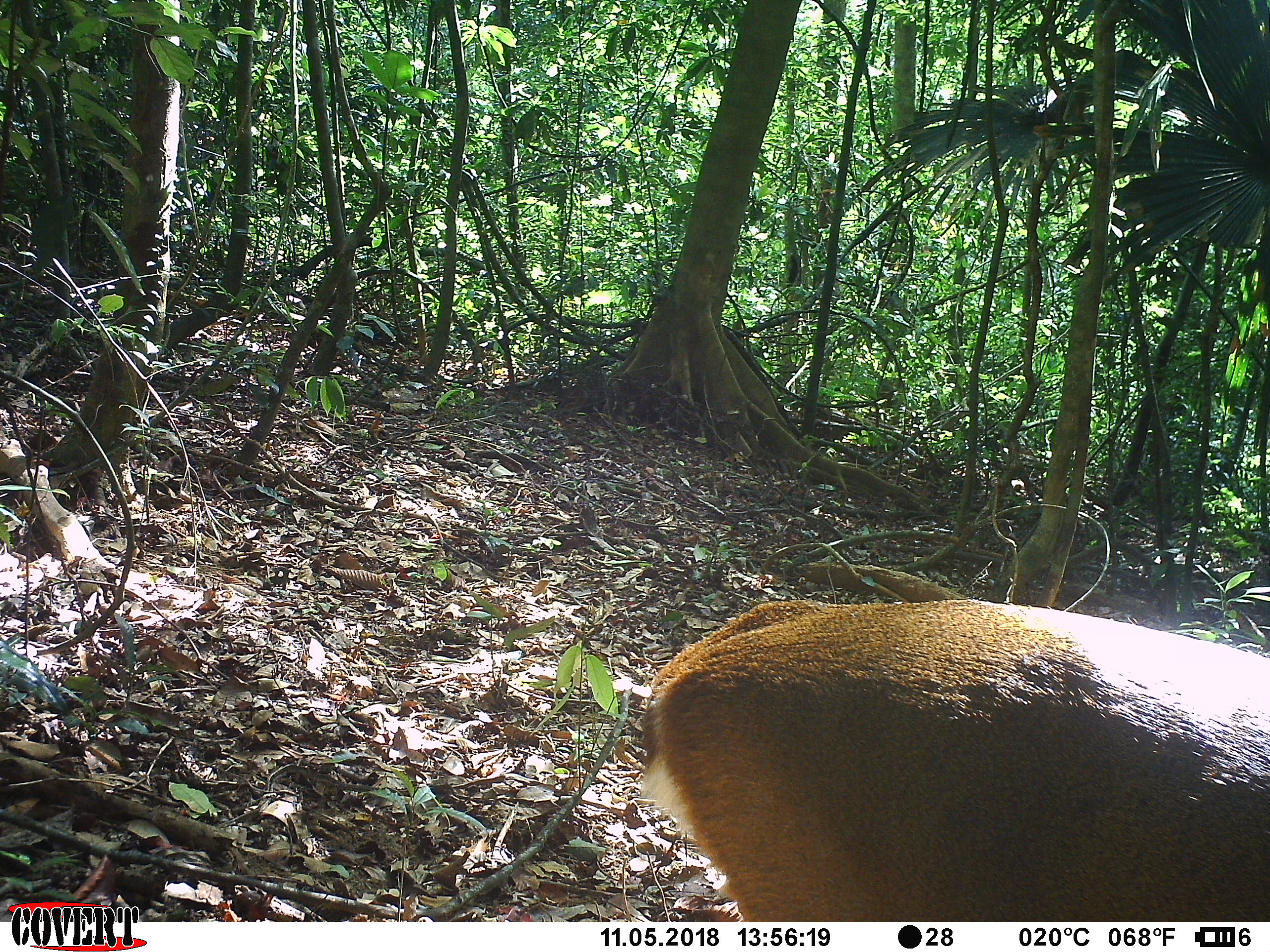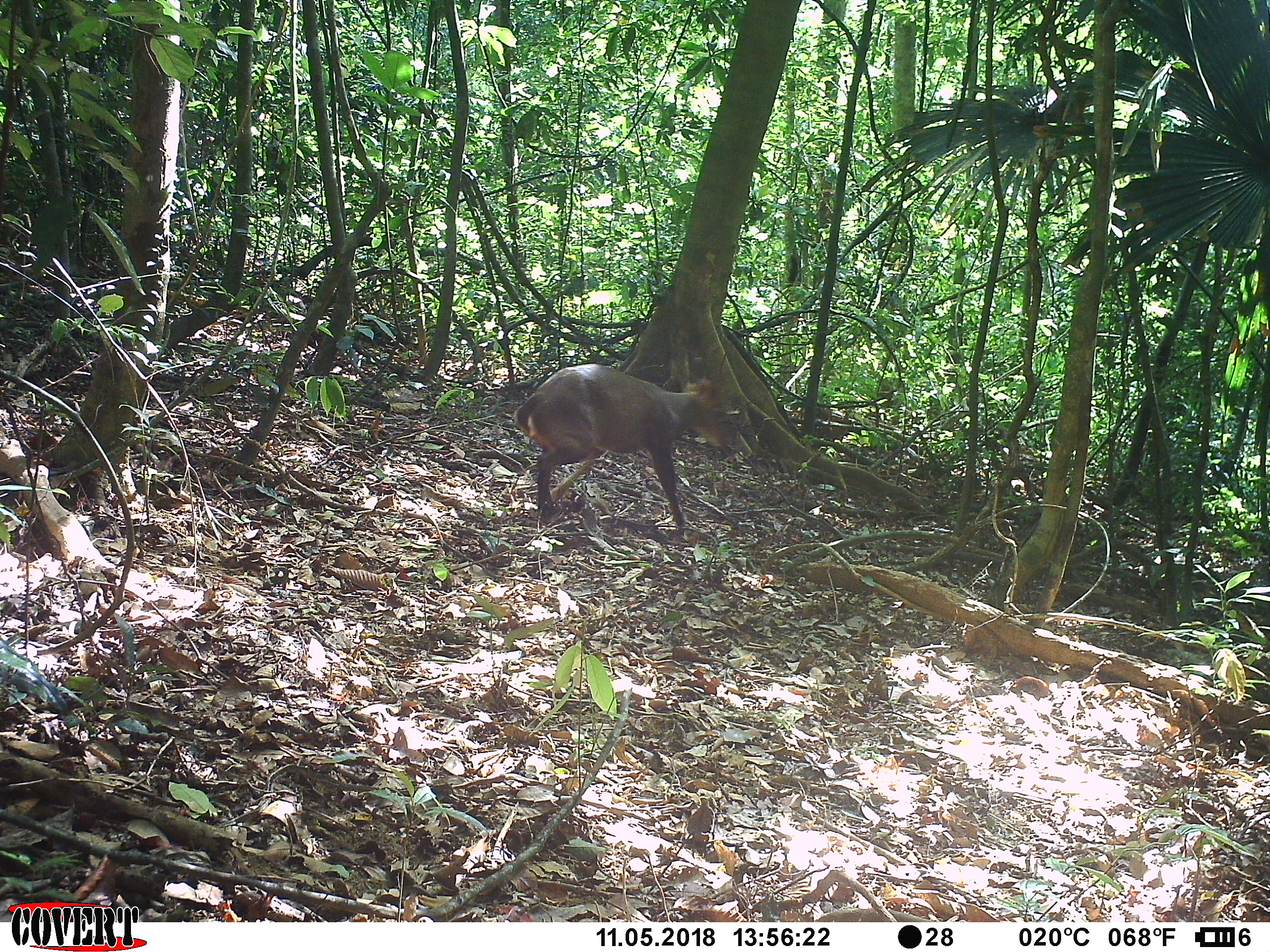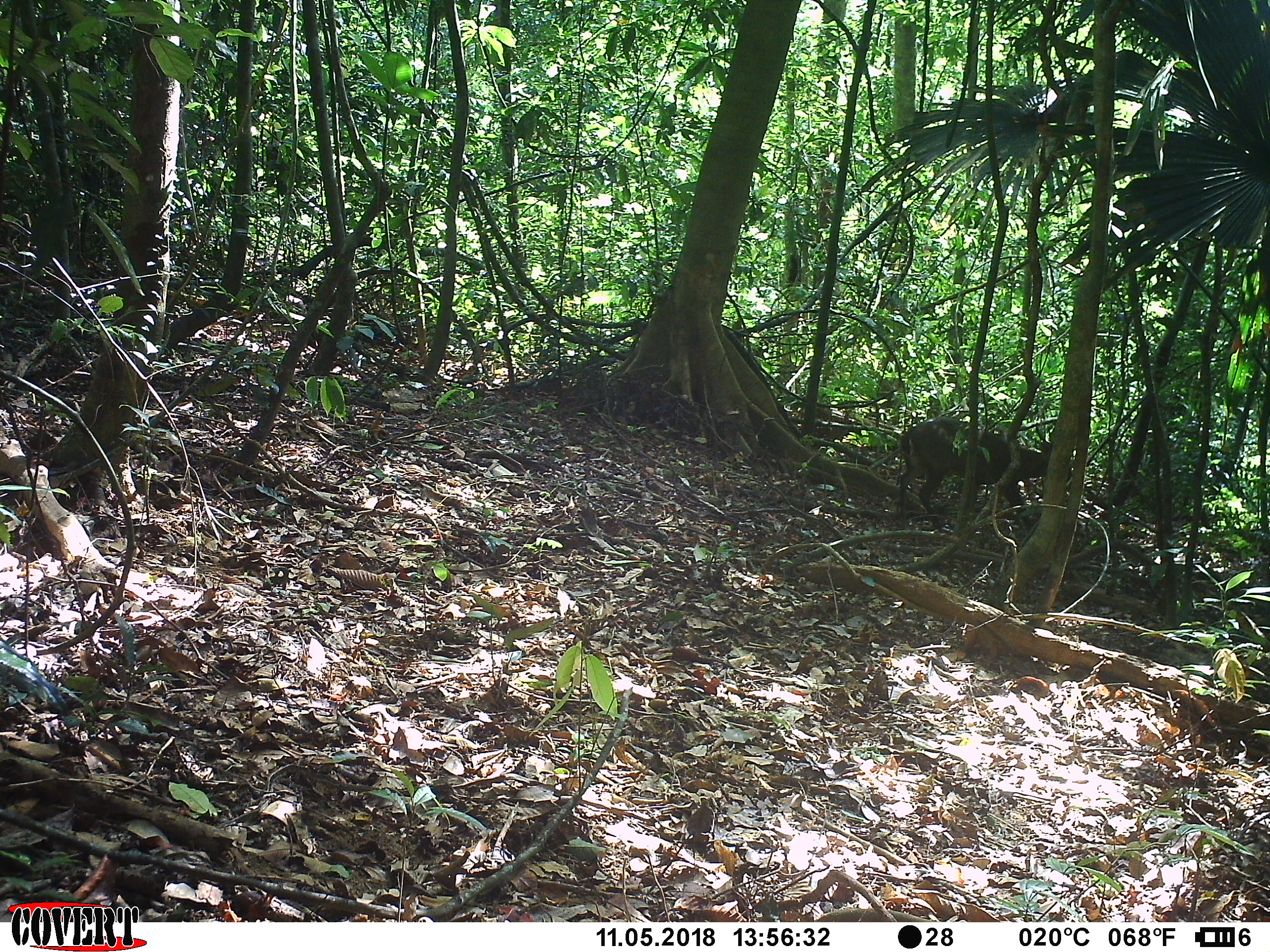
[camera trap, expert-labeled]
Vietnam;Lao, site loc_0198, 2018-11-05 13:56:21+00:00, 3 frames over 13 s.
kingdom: Animalia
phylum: Chordata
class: Mammalia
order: Artiodactyla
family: Cervidae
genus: Muntiacus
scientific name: Muntiacus vuquangensis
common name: large-antlered muntjac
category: large antlered muntjac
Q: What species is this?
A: Large antlered muntjac (large-antlered muntjac) (Muntiacus vuquangensis).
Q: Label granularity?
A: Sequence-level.